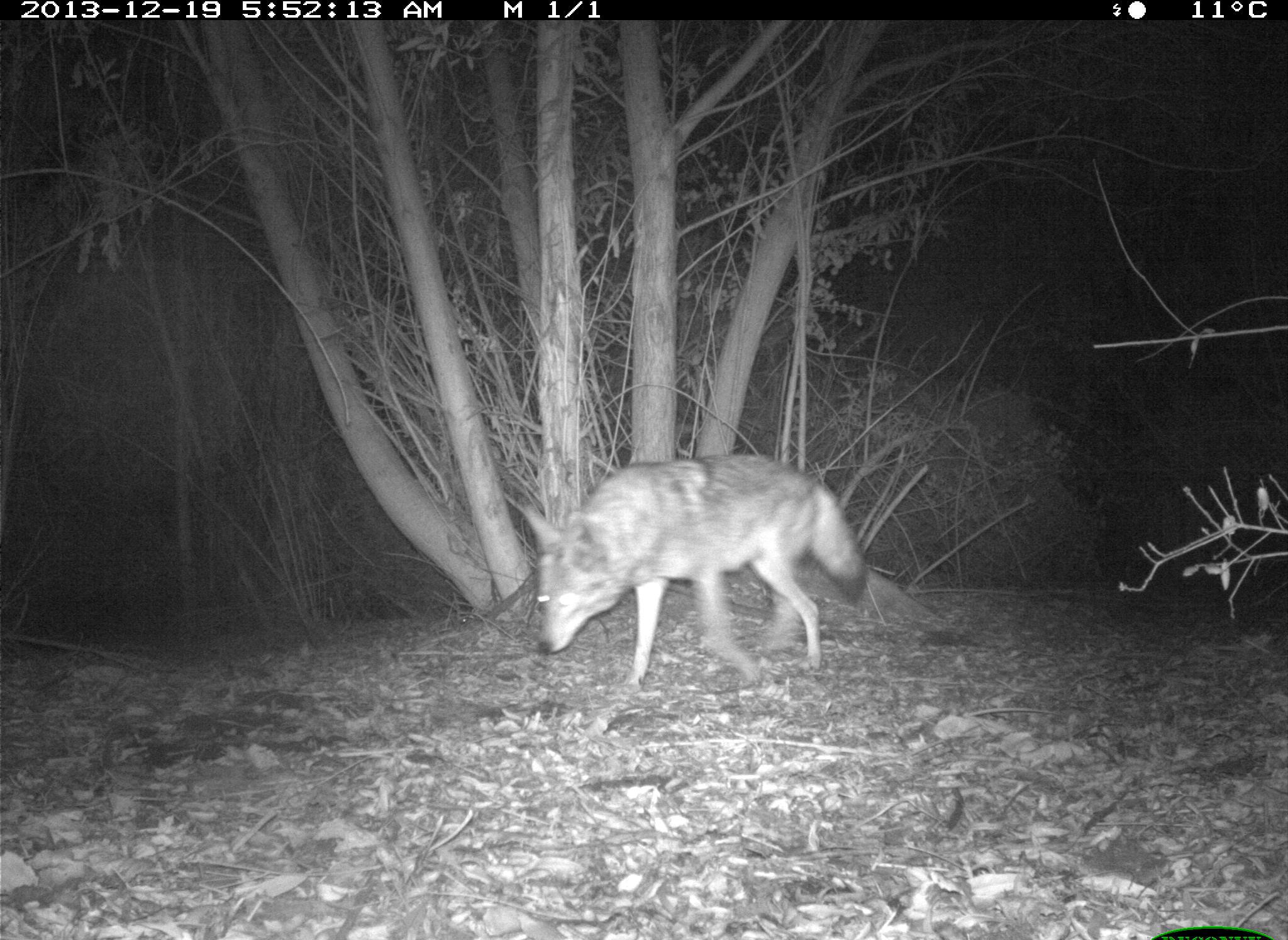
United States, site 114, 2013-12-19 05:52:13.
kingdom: Animalia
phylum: Chordata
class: Mammalia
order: Carnivora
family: Canidae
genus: Canis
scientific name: Canis latrans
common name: coyote